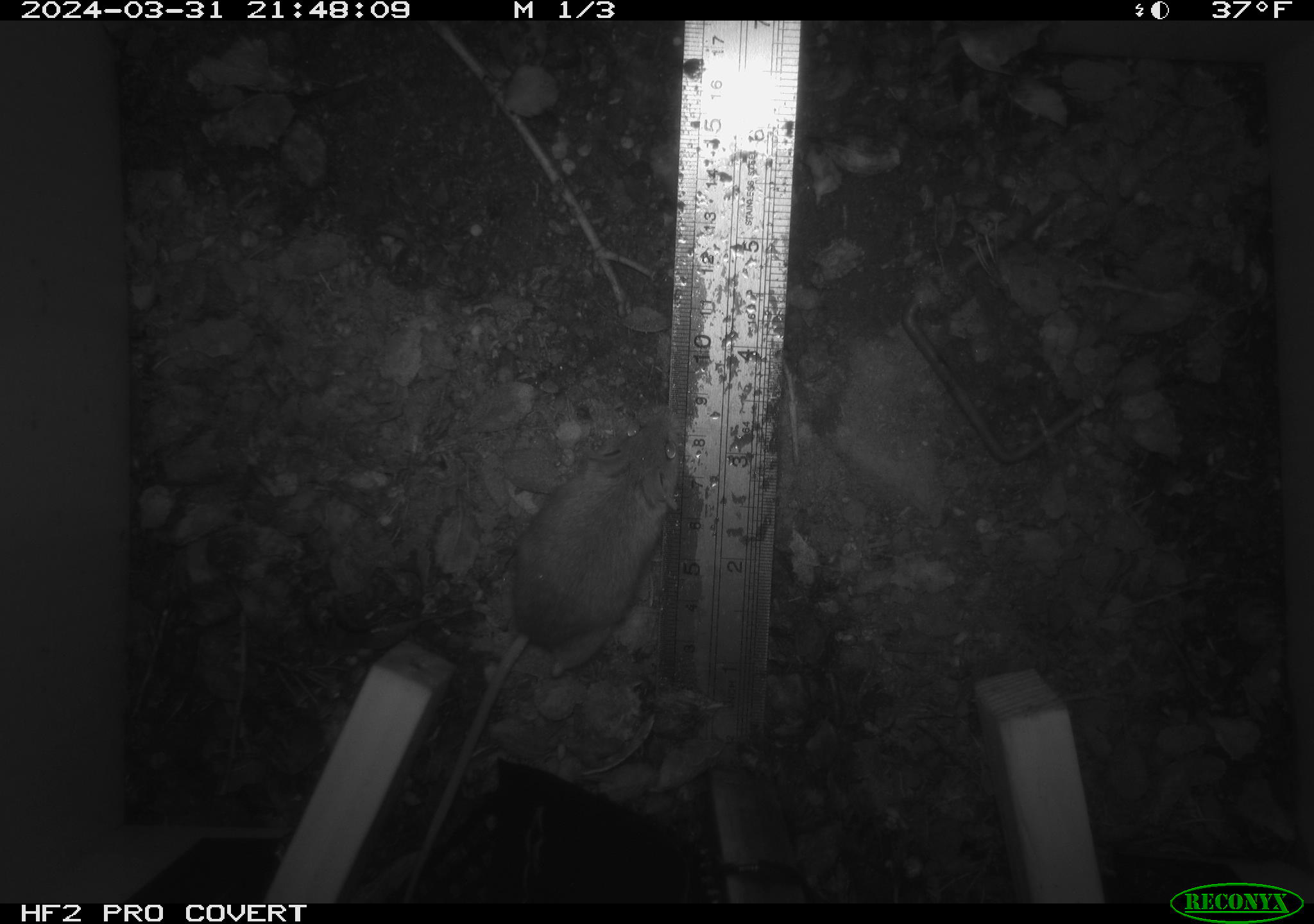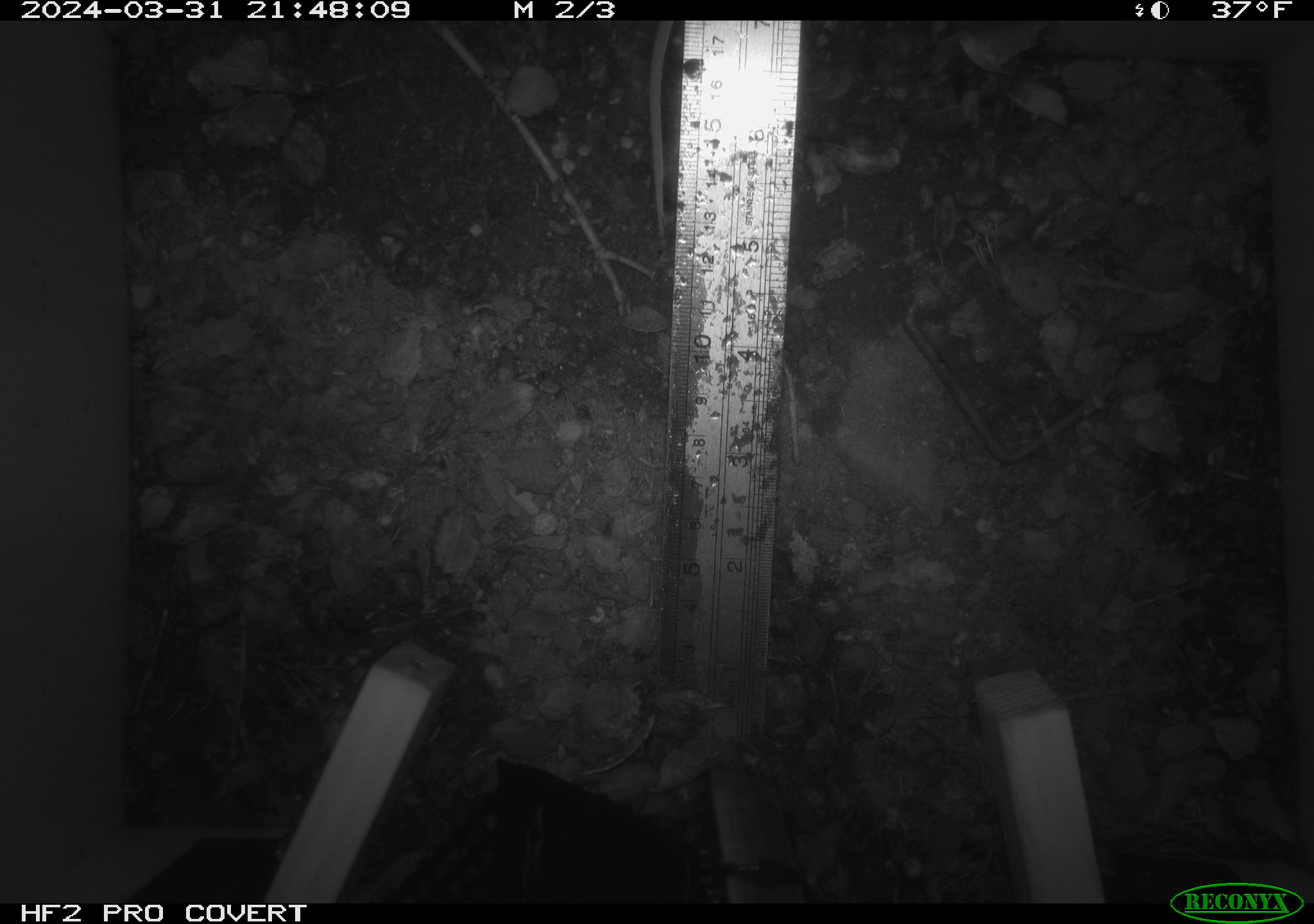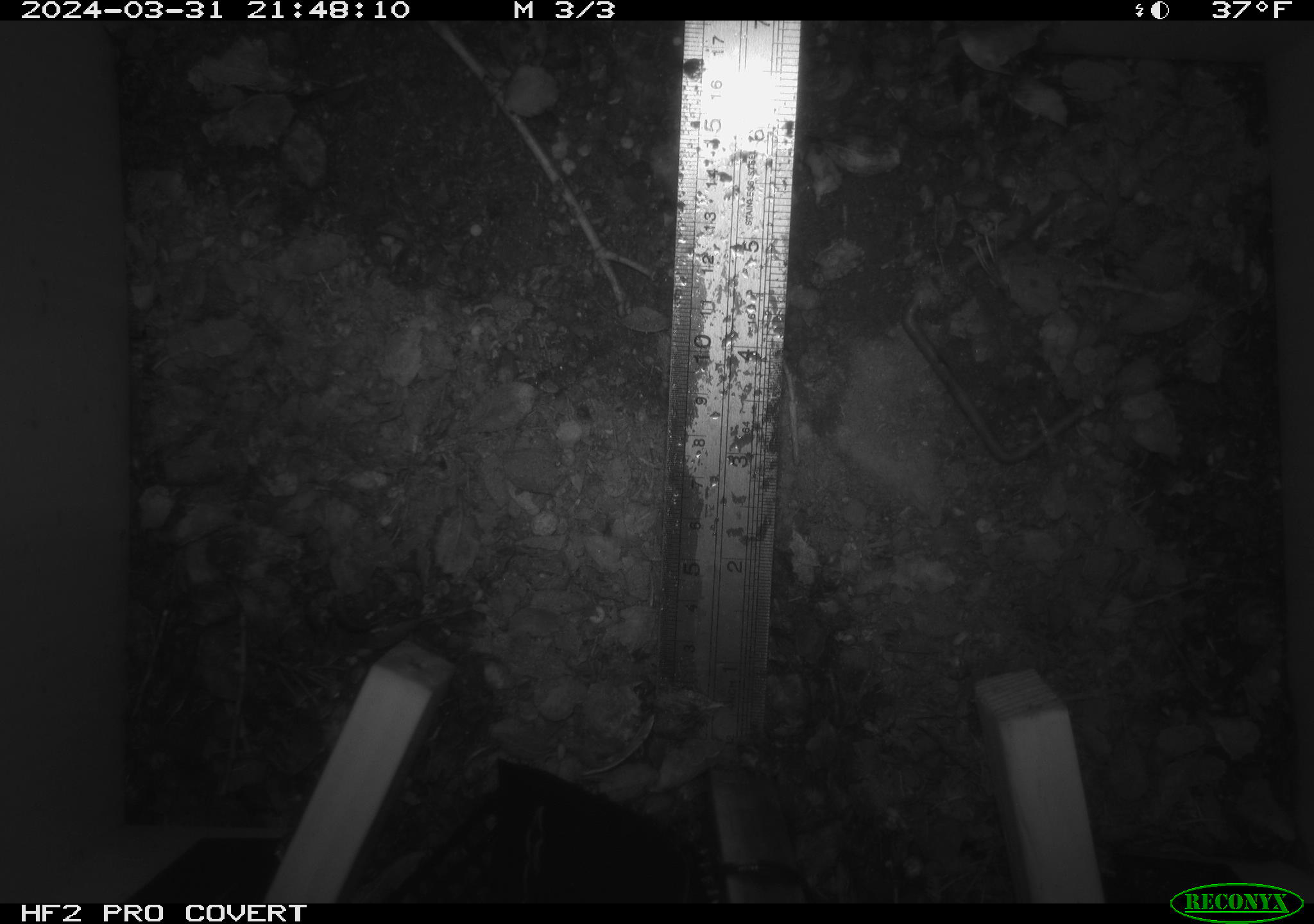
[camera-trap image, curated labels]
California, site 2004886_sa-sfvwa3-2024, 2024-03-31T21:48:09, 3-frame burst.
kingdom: Animalia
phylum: Chordata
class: Mammalia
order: Rodentia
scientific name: Rodentia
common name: mouse species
Mouse species (Rodentia).